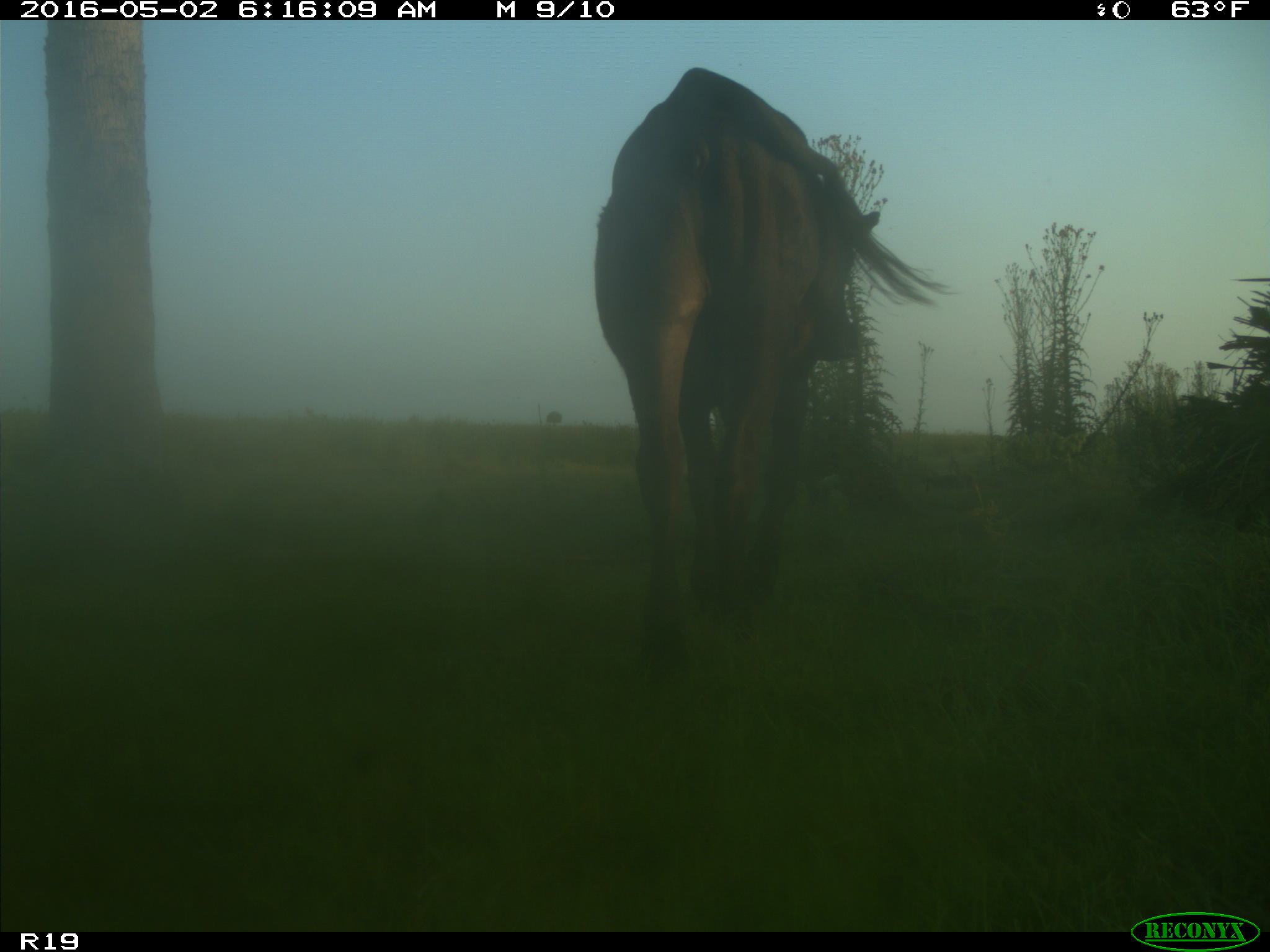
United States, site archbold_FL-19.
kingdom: Animalia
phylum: Chordata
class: Mammalia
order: Artiodactyla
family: Bovidae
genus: Bos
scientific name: Bos taurus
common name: domestic cow